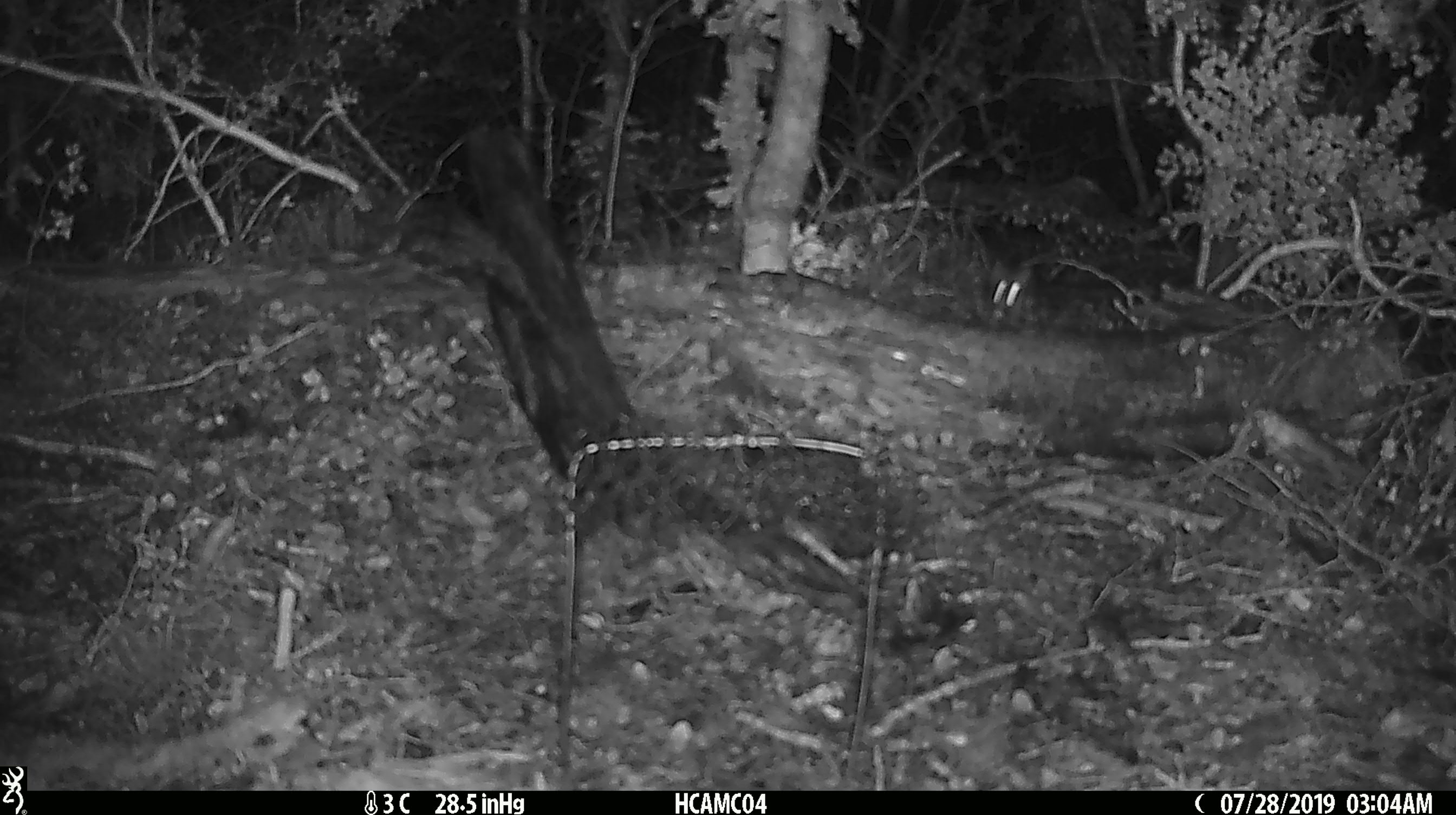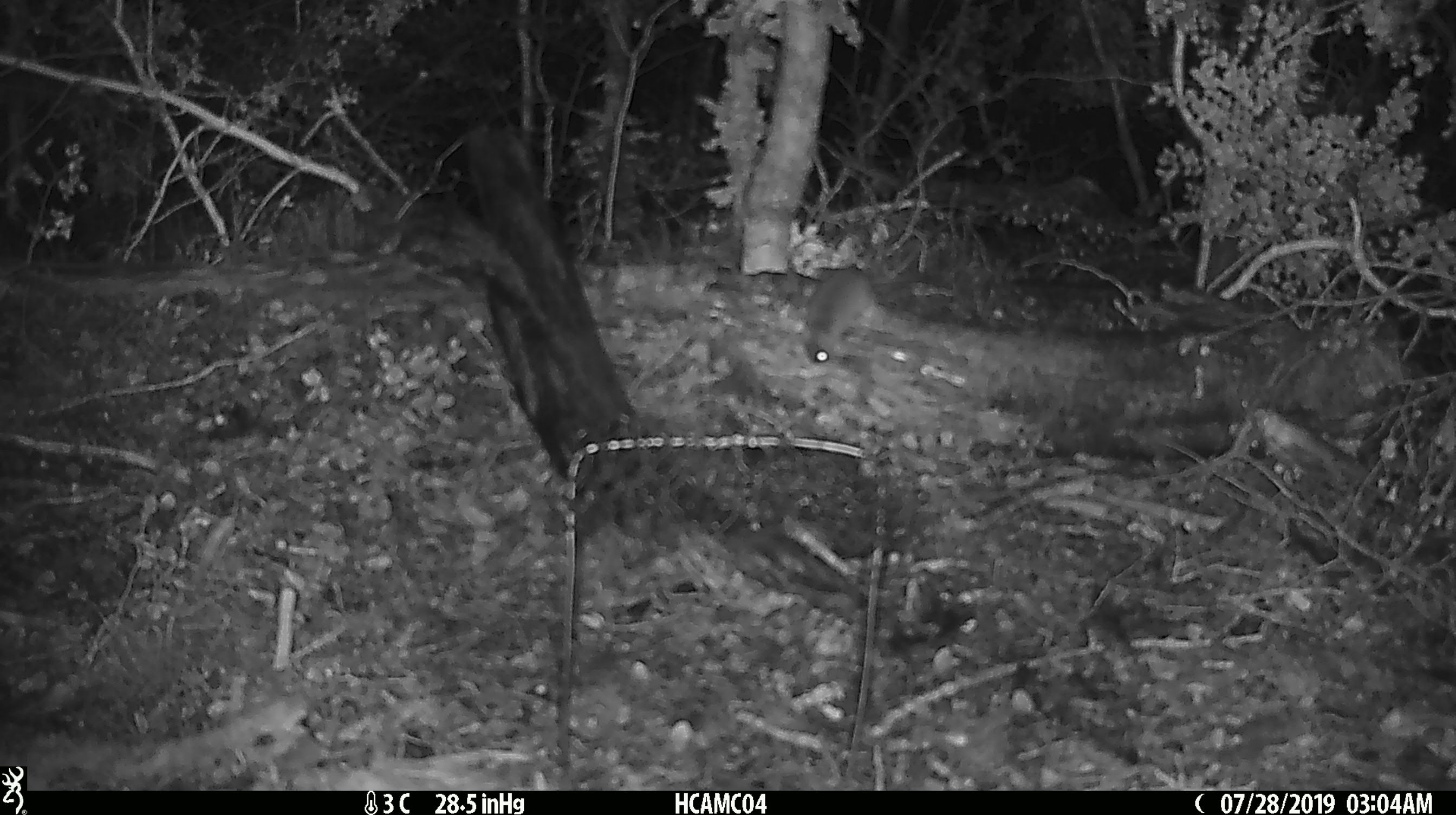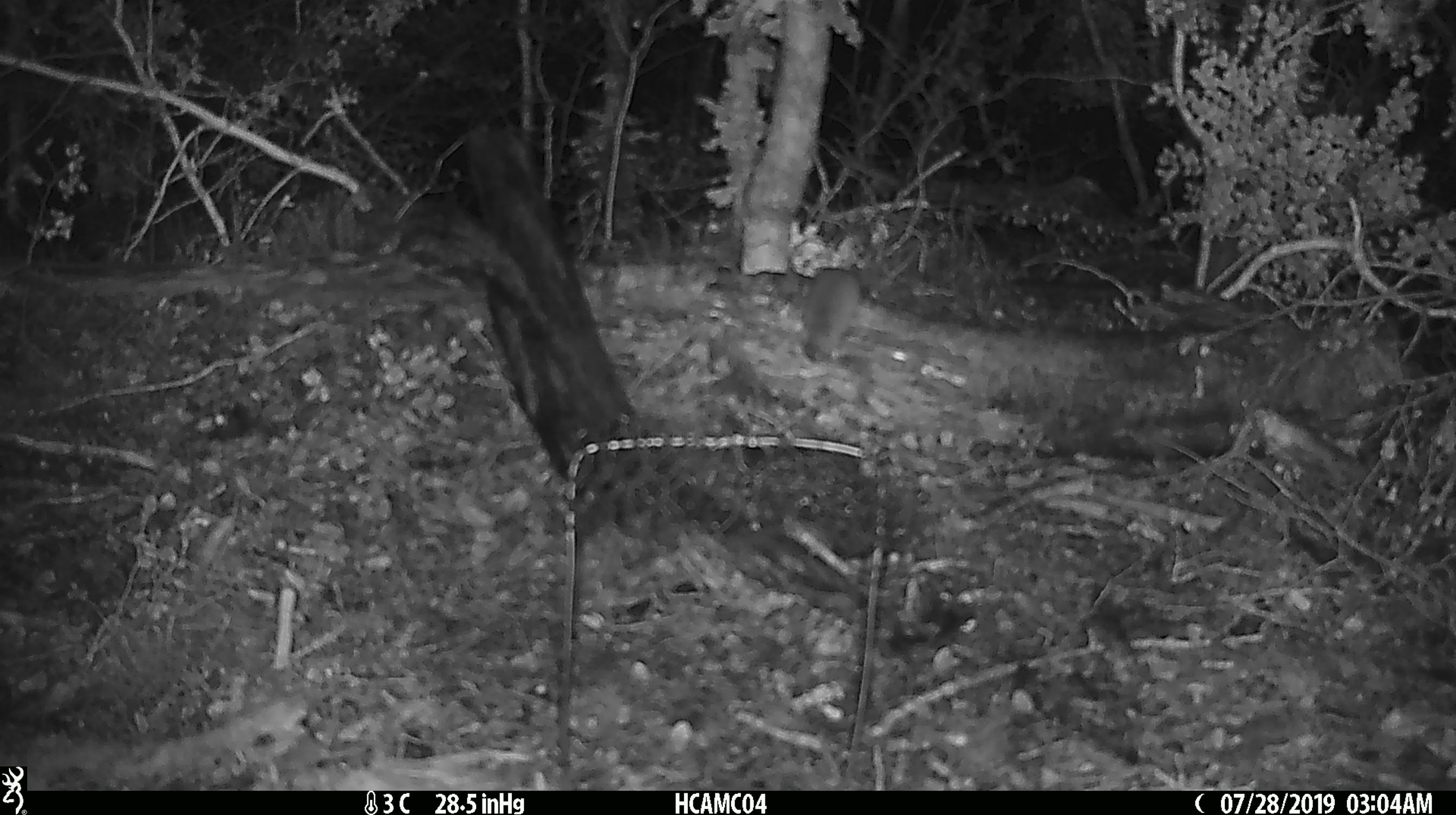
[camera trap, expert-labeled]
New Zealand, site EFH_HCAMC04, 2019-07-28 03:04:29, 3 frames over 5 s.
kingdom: Animalia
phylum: Chordata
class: Mammalia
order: Rodentia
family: Muridae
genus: Mus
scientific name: Mus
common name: mouse